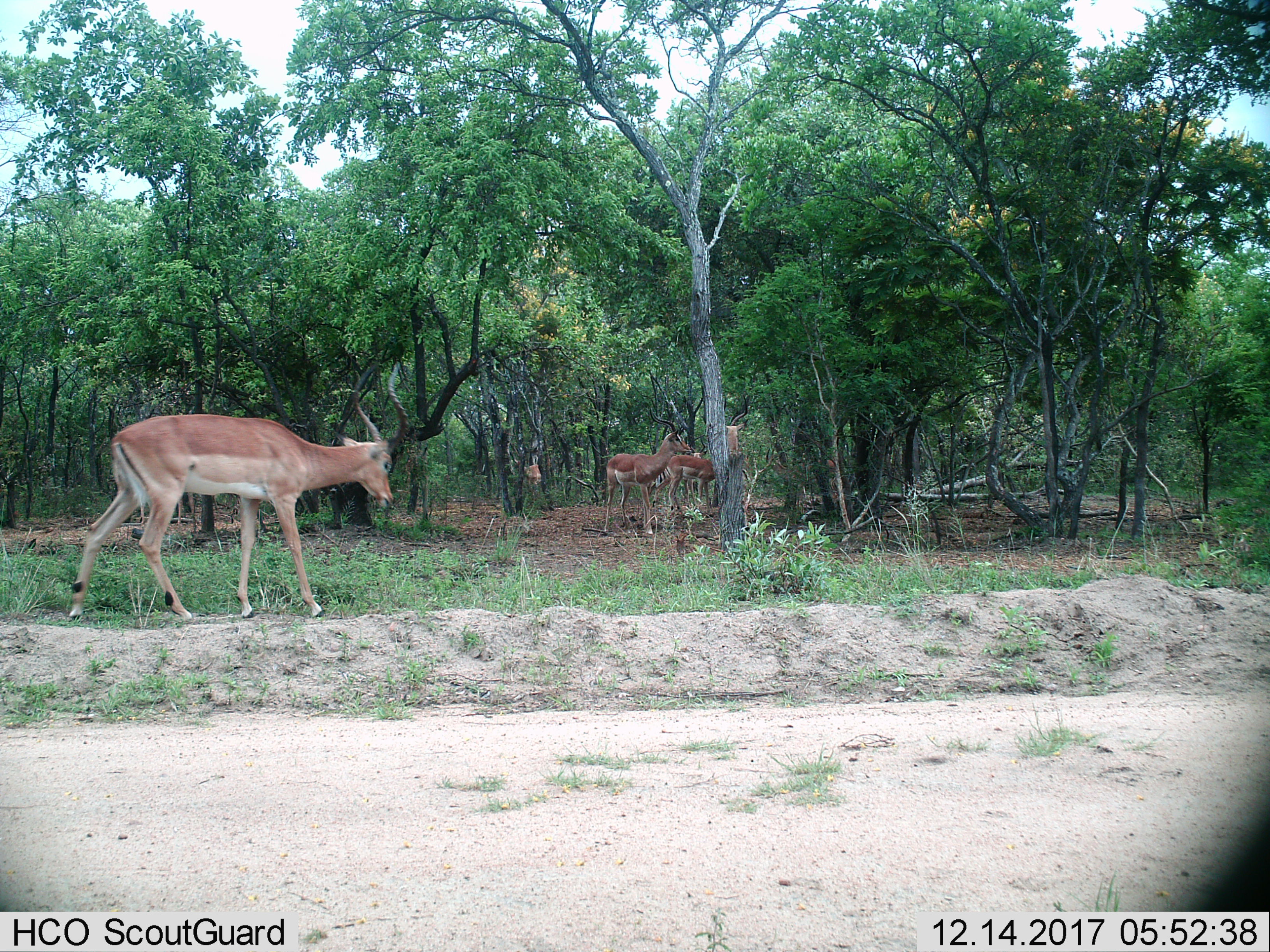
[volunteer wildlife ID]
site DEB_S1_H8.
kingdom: Animalia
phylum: Chordata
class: Mammalia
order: Artiodactyla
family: Bovidae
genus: Aepyceros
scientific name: Aepyceros melampus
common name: impala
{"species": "impala (Aepyceros melampus)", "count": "5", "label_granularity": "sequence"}